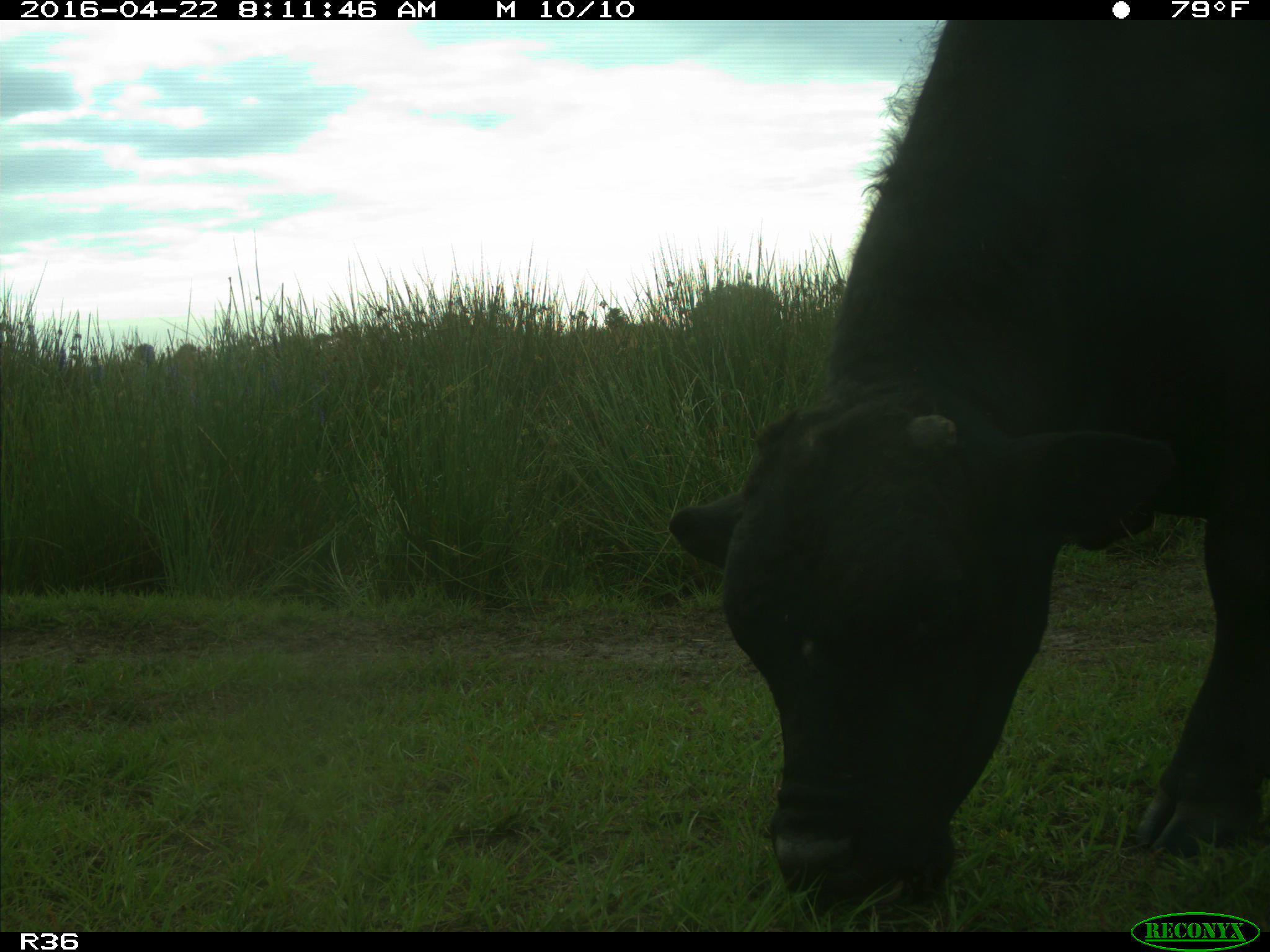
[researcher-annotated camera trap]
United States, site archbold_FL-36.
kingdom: Animalia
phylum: Chordata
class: Mammalia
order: Artiodactyla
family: Bovidae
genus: Bos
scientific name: Bos taurus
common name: domestic cow